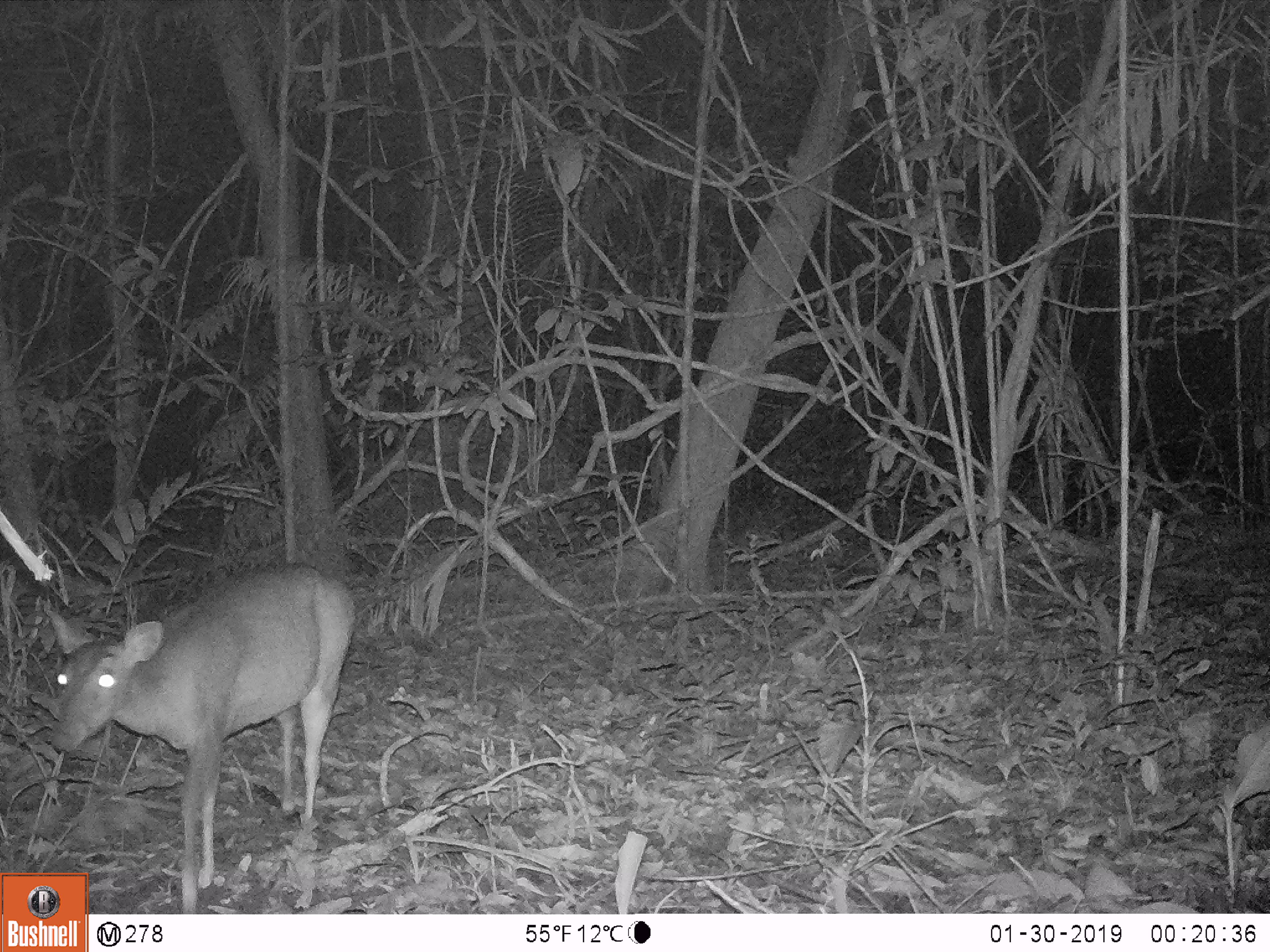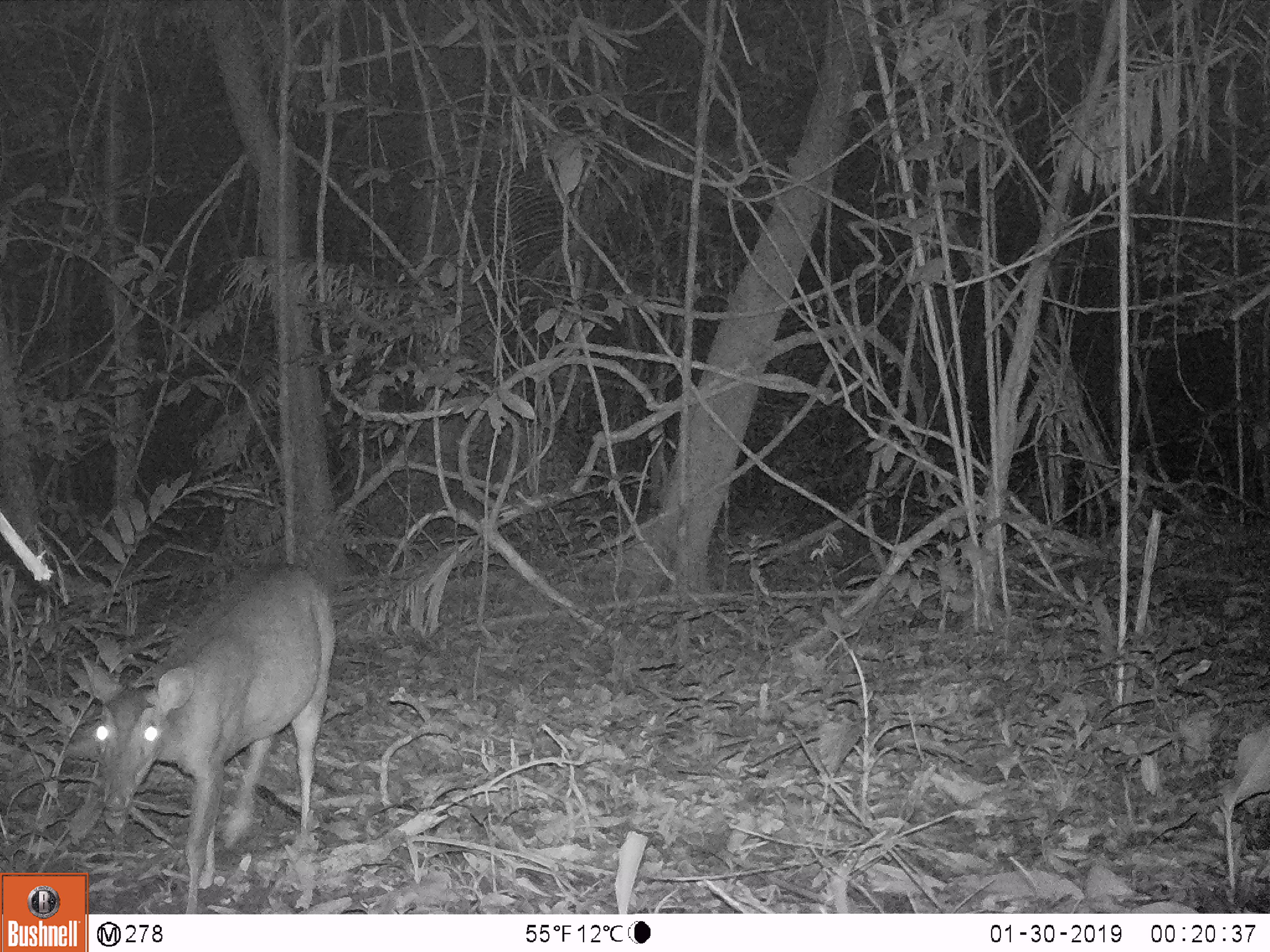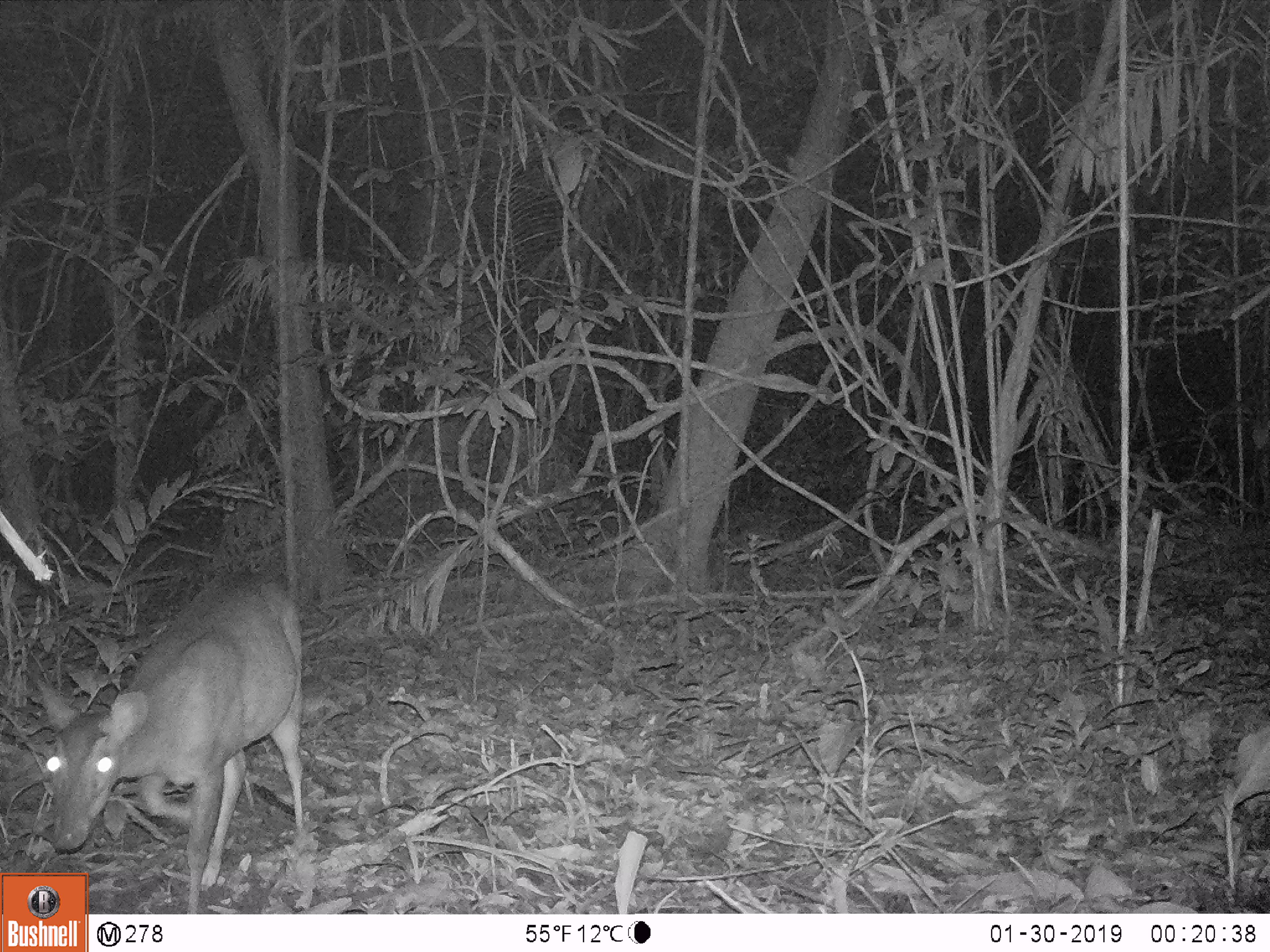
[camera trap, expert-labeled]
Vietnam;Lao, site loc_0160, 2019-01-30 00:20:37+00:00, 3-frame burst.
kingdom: Animalia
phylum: Chordata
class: Mammalia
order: Artiodactyla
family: Cervidae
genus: Muntiacus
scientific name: Muntiacus vuquangensis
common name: large-antlered muntjac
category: large antlered muntjac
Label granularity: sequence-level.